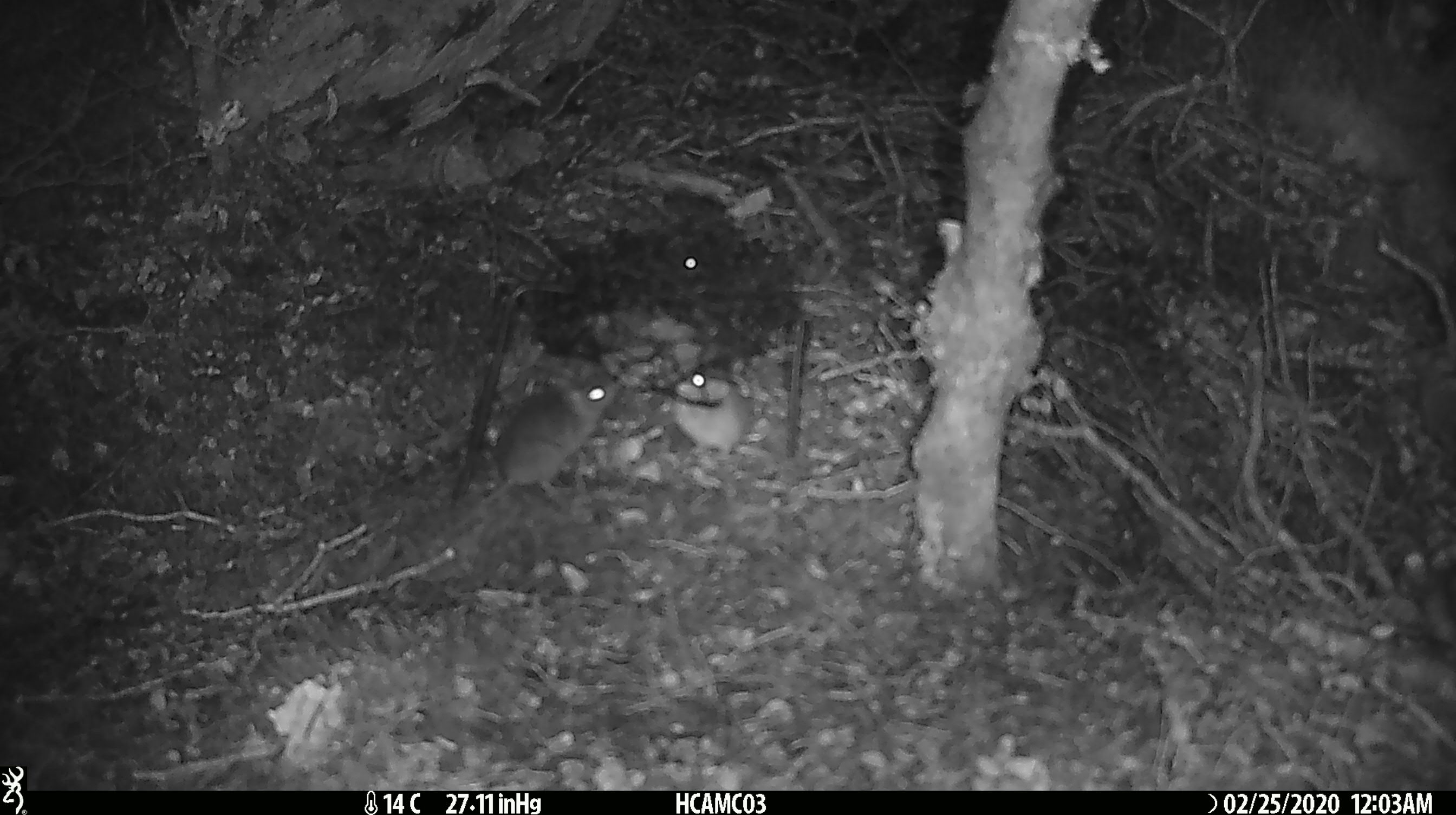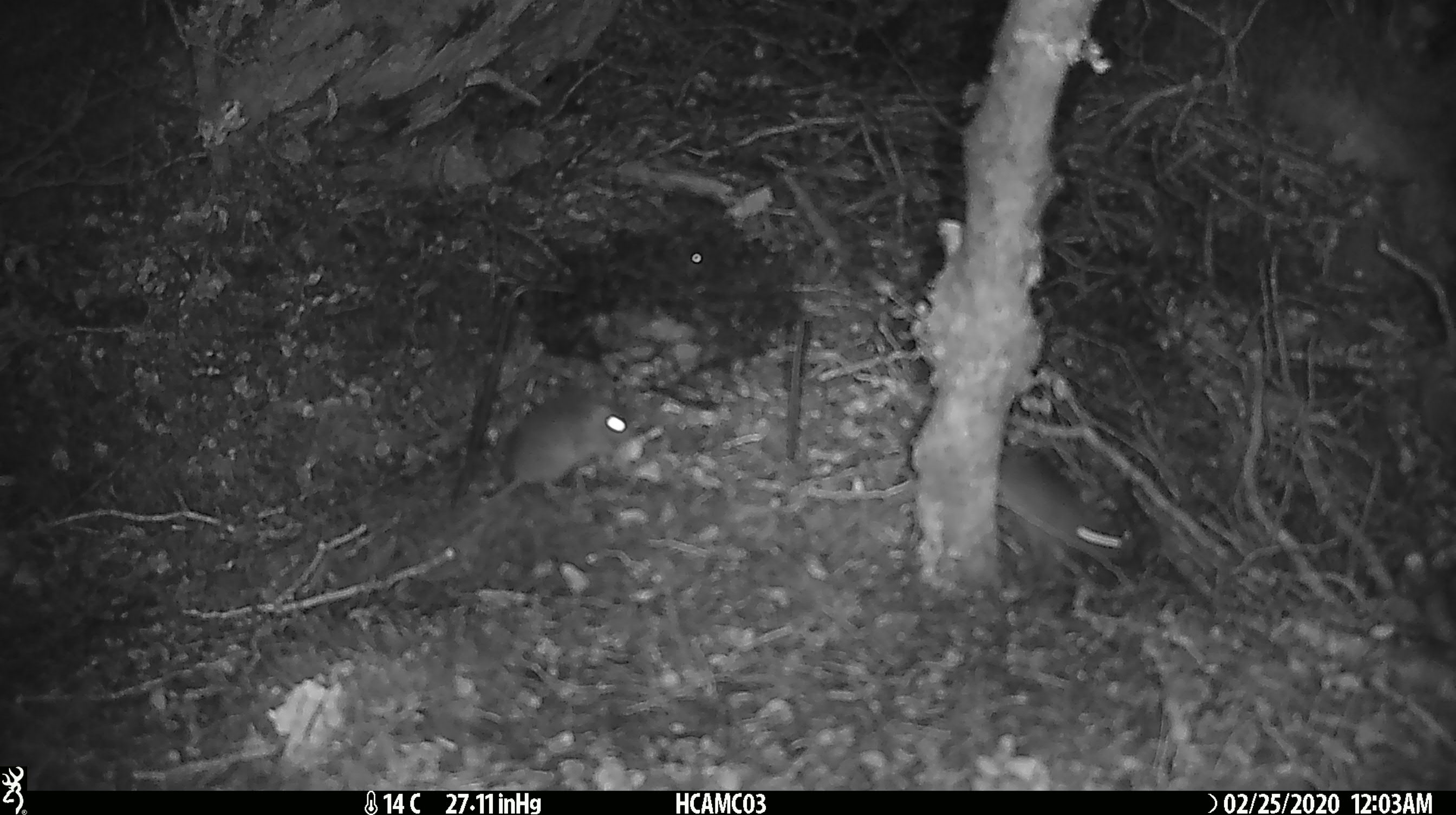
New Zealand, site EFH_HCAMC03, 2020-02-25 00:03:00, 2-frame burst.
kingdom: Animalia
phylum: Chordata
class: Mammalia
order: Rodentia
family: Muridae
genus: Mus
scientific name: Mus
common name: mouse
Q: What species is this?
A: Mouse (Mus).